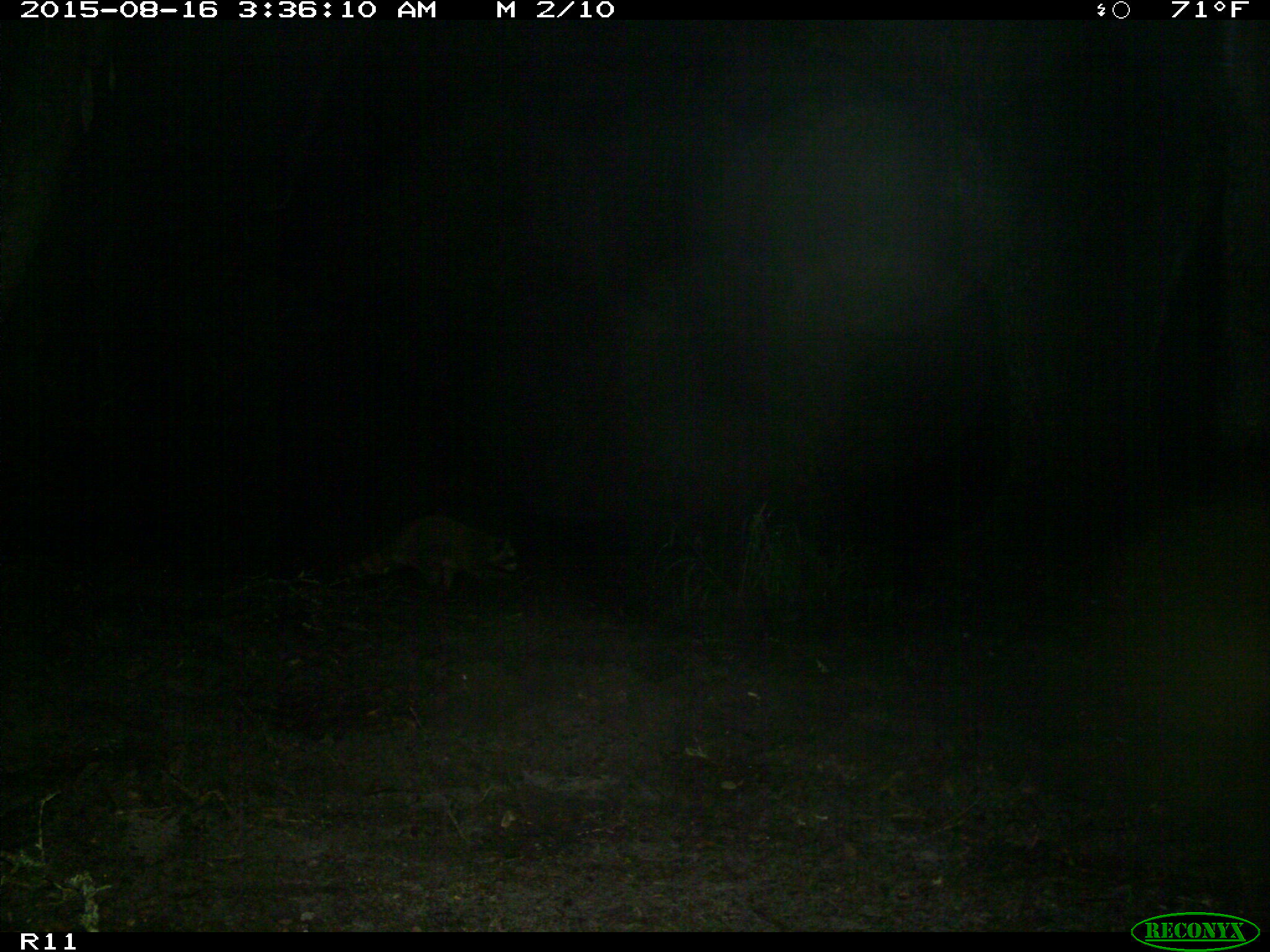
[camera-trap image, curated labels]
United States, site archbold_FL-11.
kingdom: Animalia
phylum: Chordata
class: Mammalia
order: Carnivora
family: Procyonidae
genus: Procyon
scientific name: Procyon lotor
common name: common raccoon